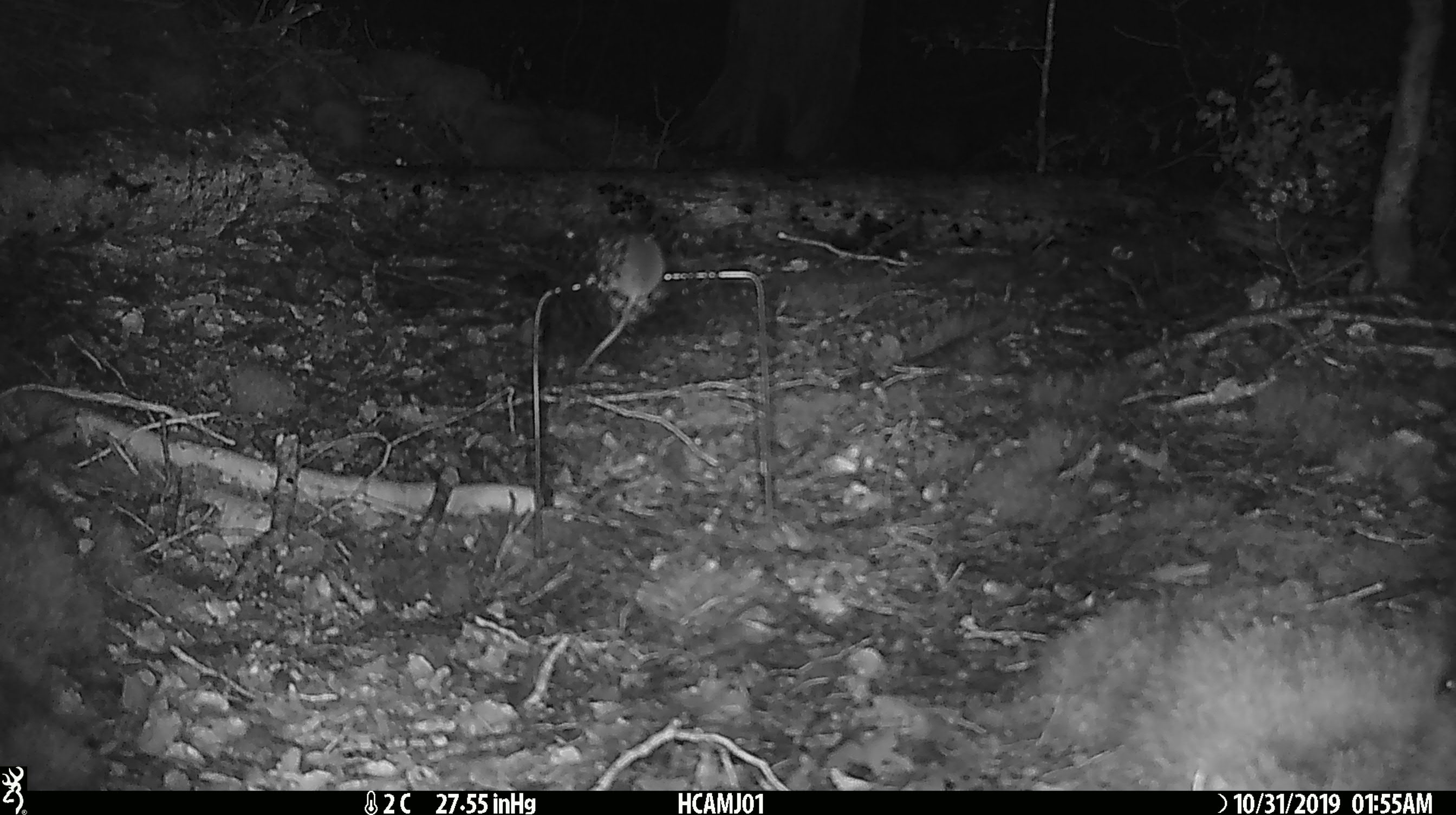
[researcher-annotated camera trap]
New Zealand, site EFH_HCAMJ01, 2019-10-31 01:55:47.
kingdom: Animalia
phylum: Chordata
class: Mammalia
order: Rodentia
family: Muridae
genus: Mus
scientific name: Mus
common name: mouse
Mouse (Mus).